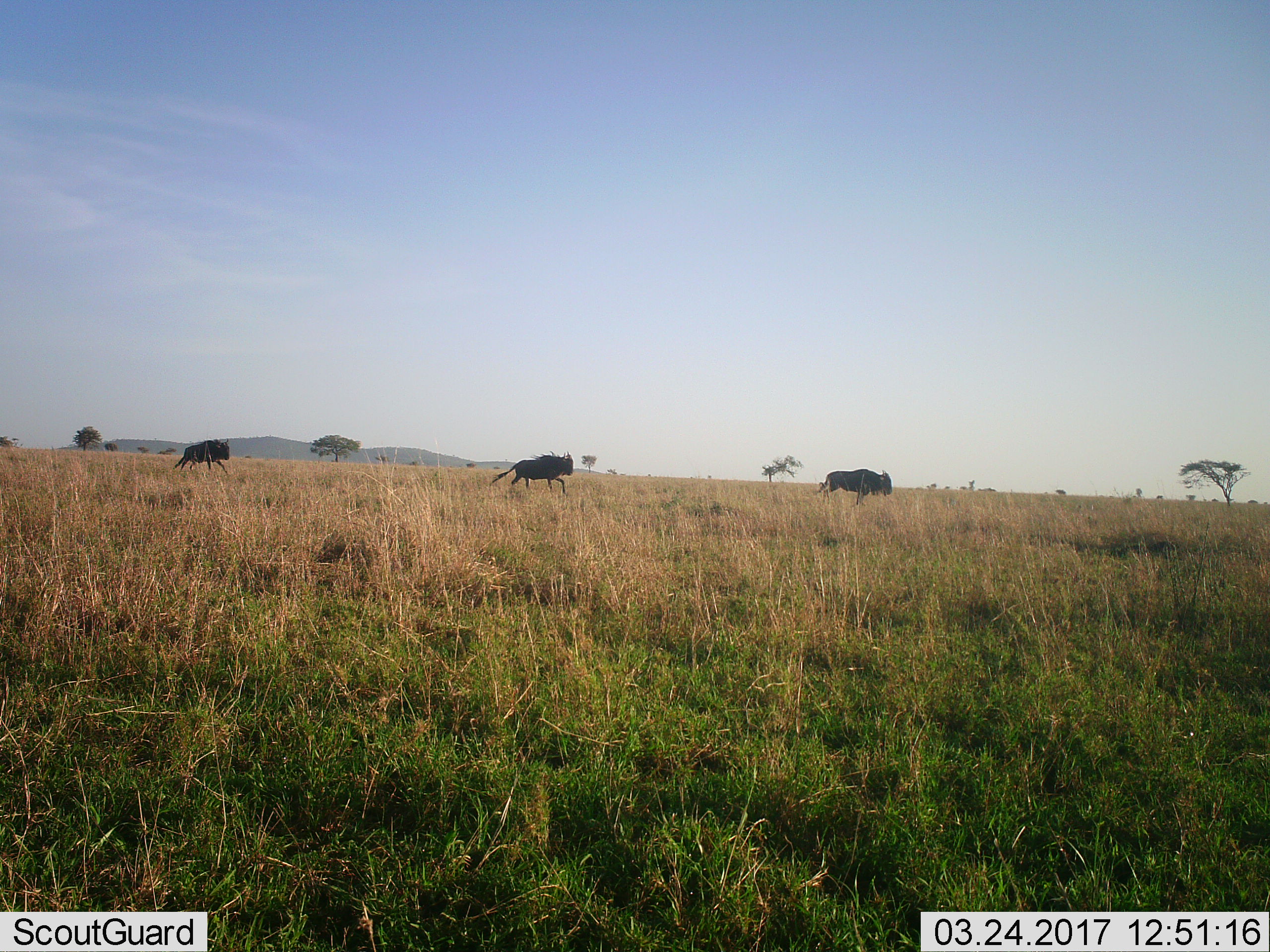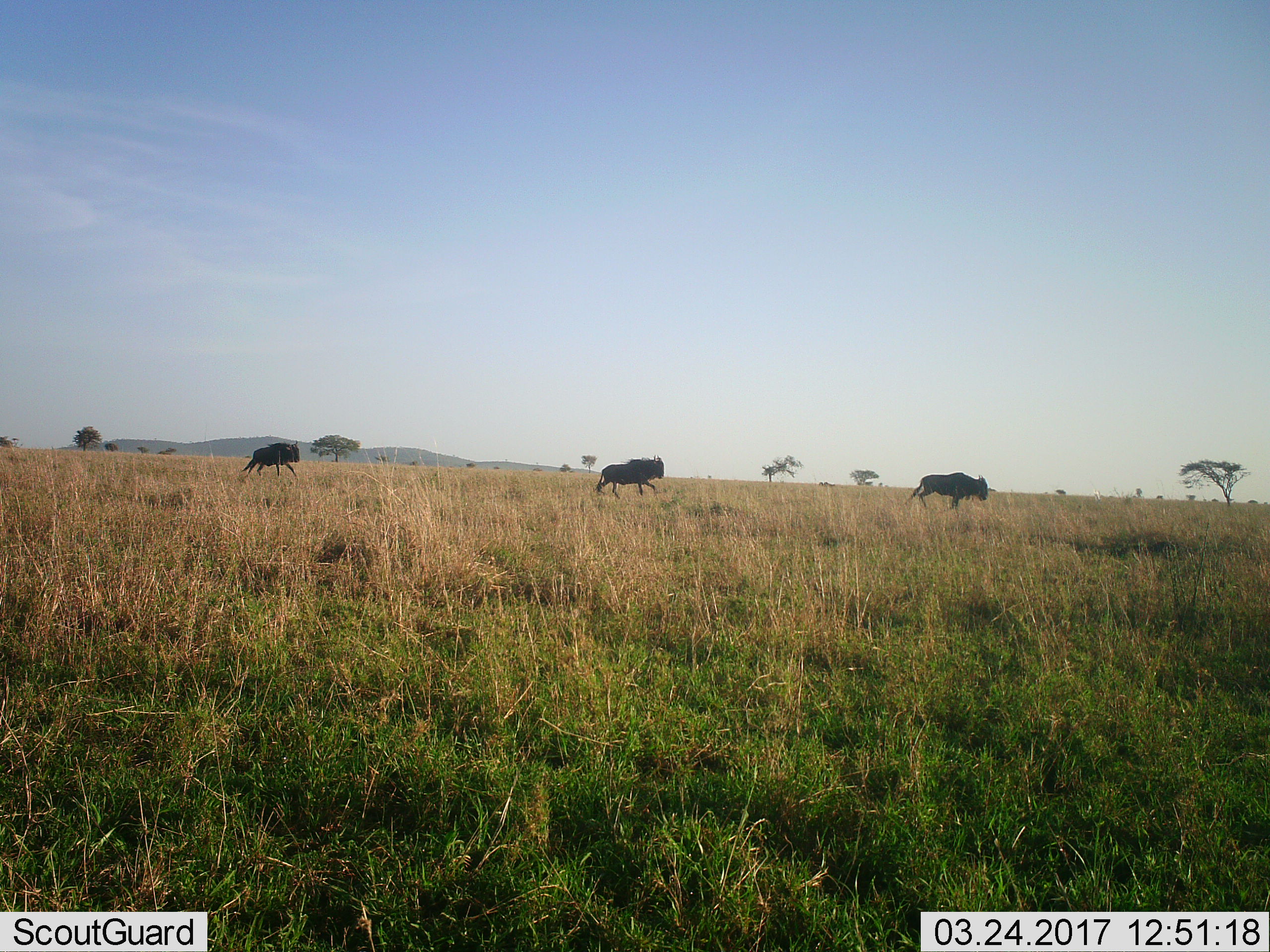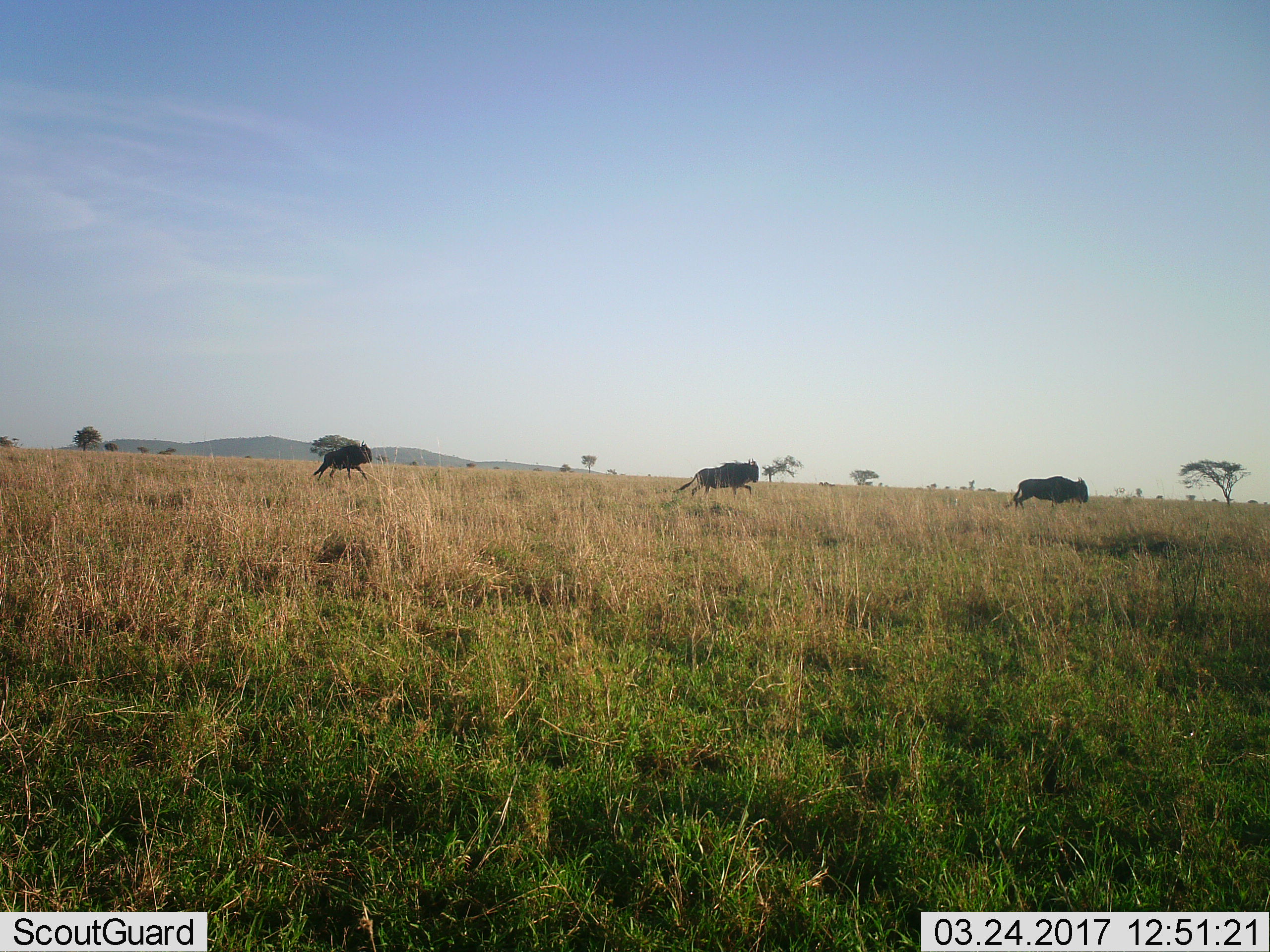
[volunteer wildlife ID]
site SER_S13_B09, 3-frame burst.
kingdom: Animalia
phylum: Chordata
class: Mammalia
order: Artiodactyla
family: Bovidae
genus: Connochaetes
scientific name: Connochaetes taurinus taurinus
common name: blue wildebeest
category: wildebeestblue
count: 3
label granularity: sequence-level